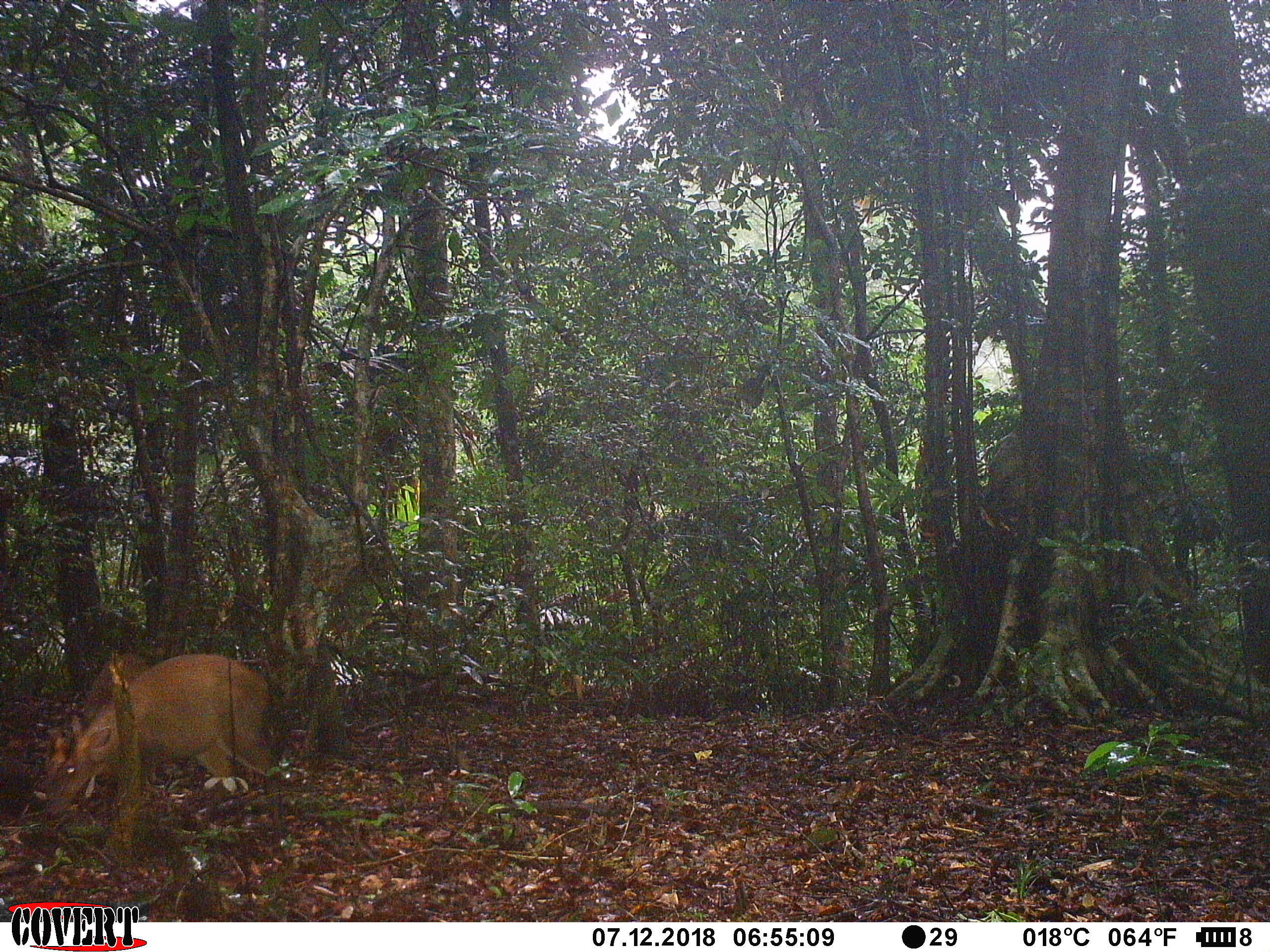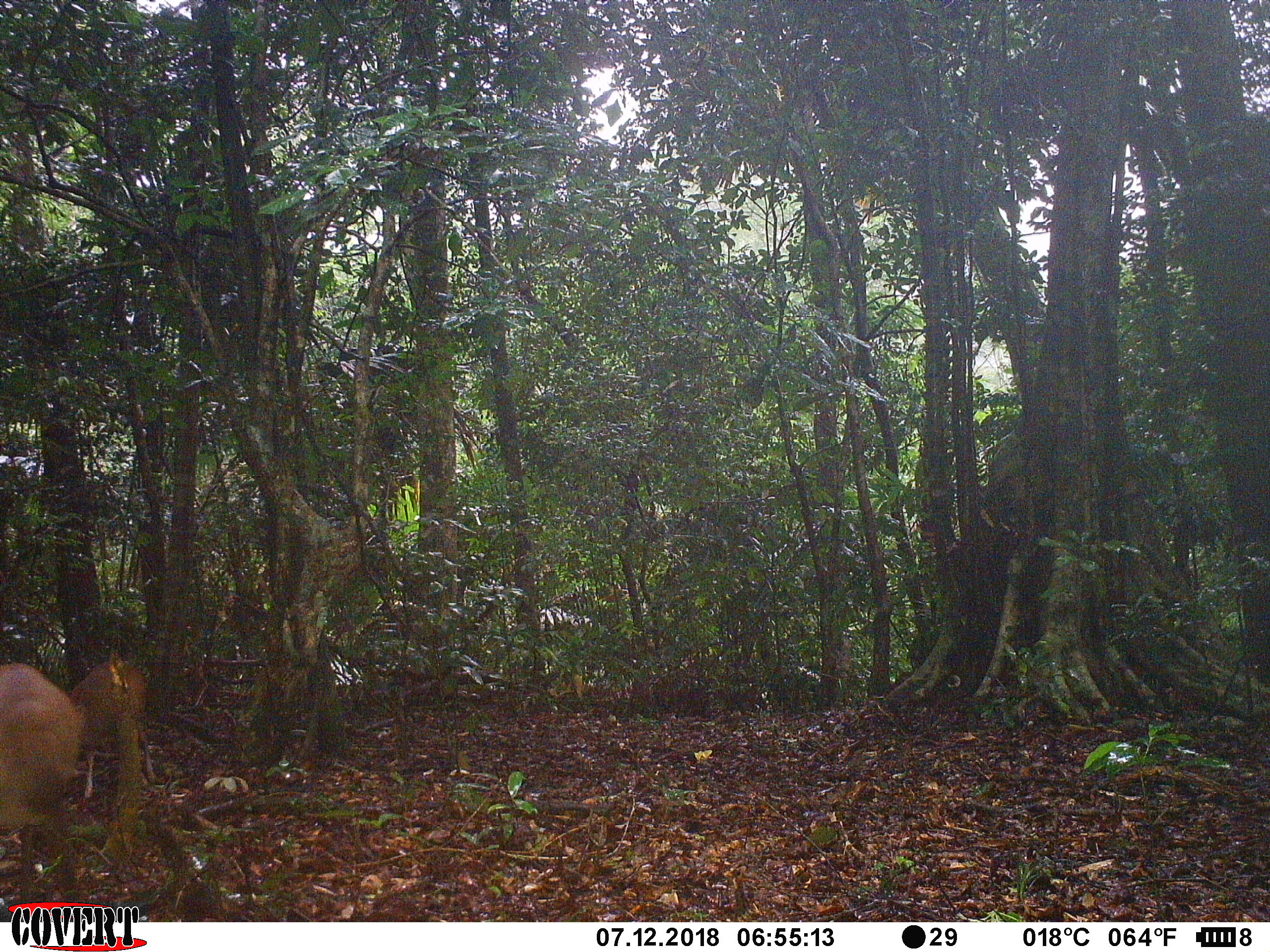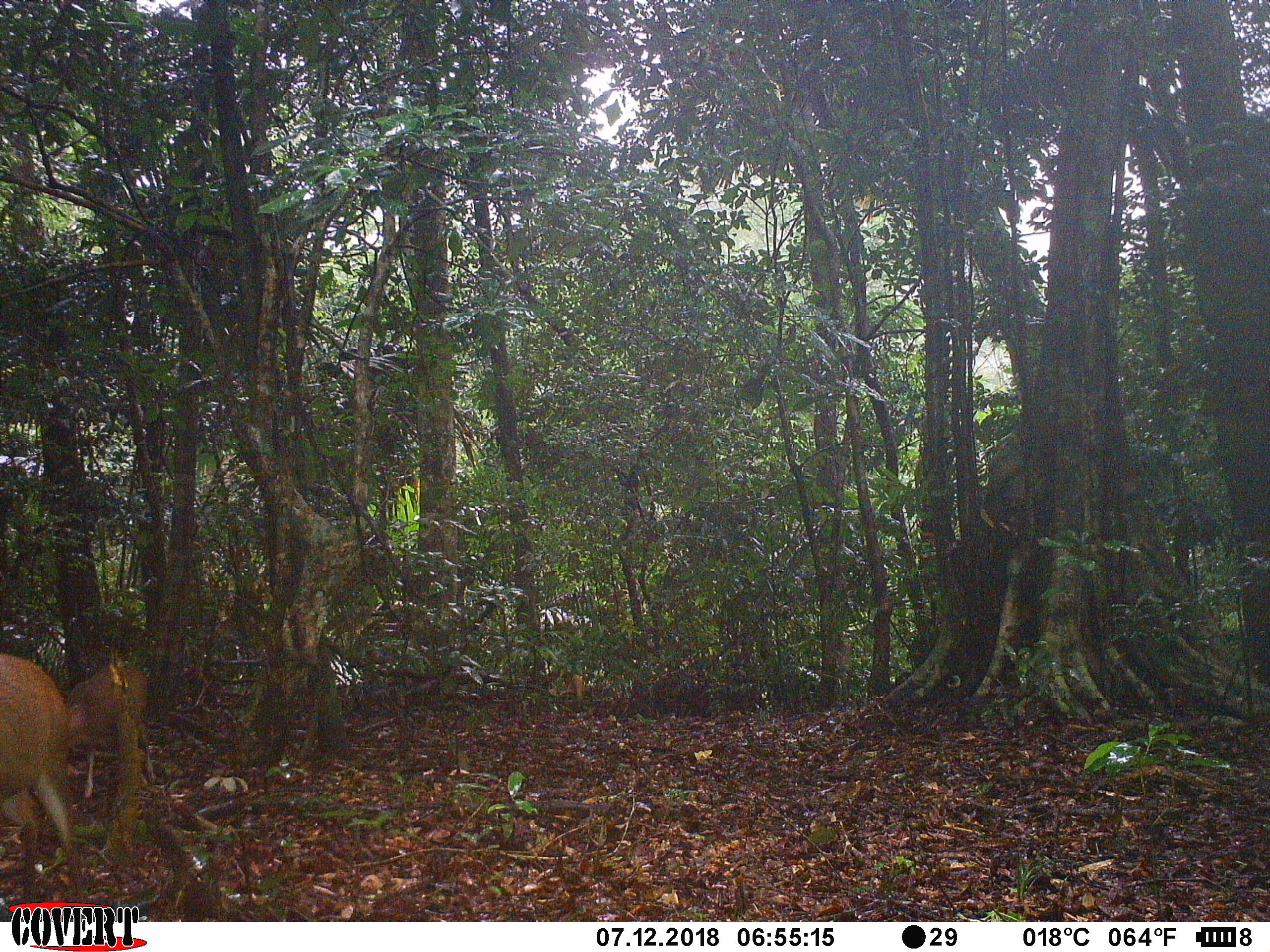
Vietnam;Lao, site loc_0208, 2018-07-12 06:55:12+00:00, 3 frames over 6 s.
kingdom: Animalia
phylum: Chordata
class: Mammalia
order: Artiodactyla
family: Cervidae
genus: Muntiacus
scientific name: Muntiacus rooseveltorum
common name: roosevelt's muntjac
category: roosevelts muntjac group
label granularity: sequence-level